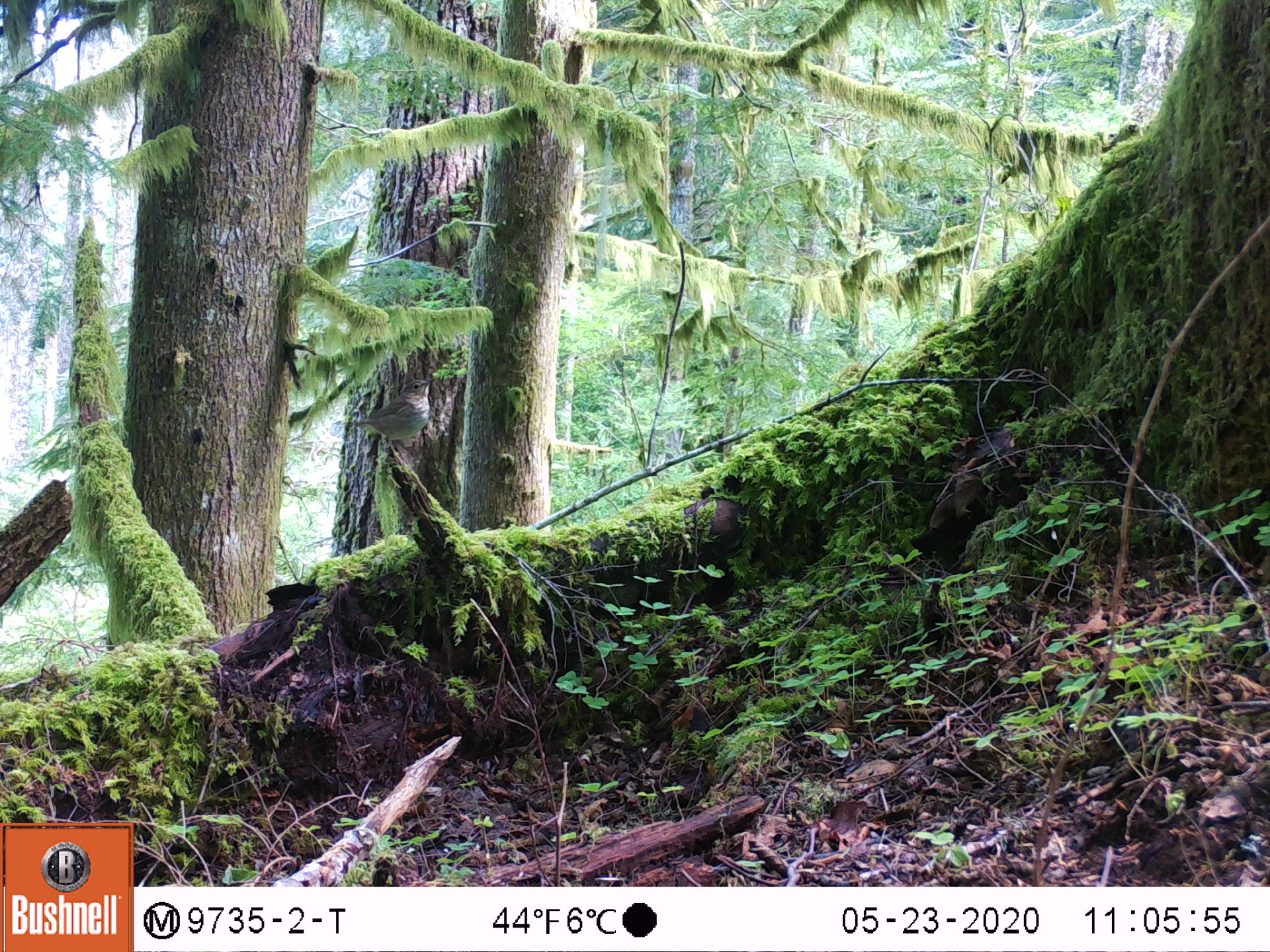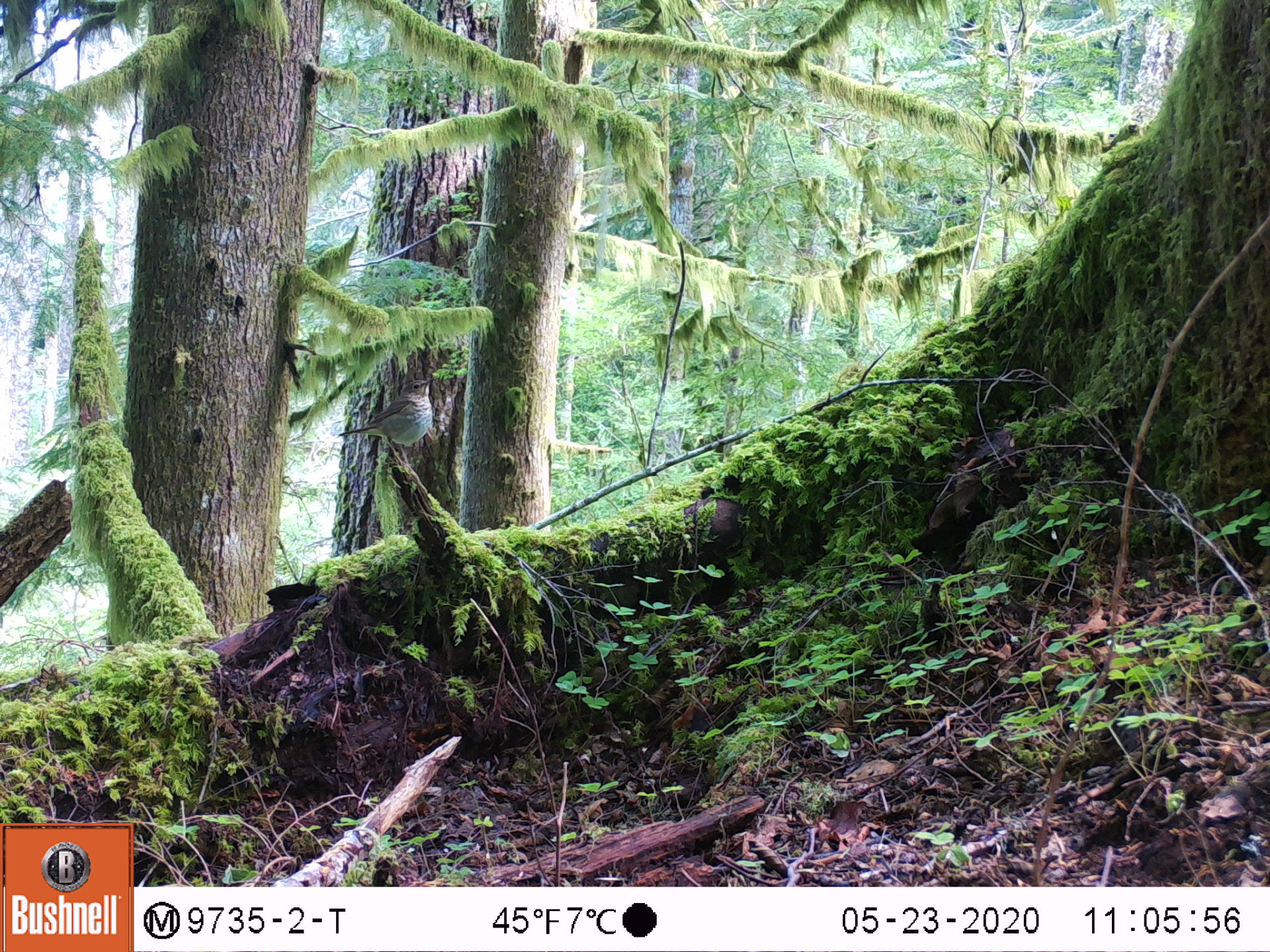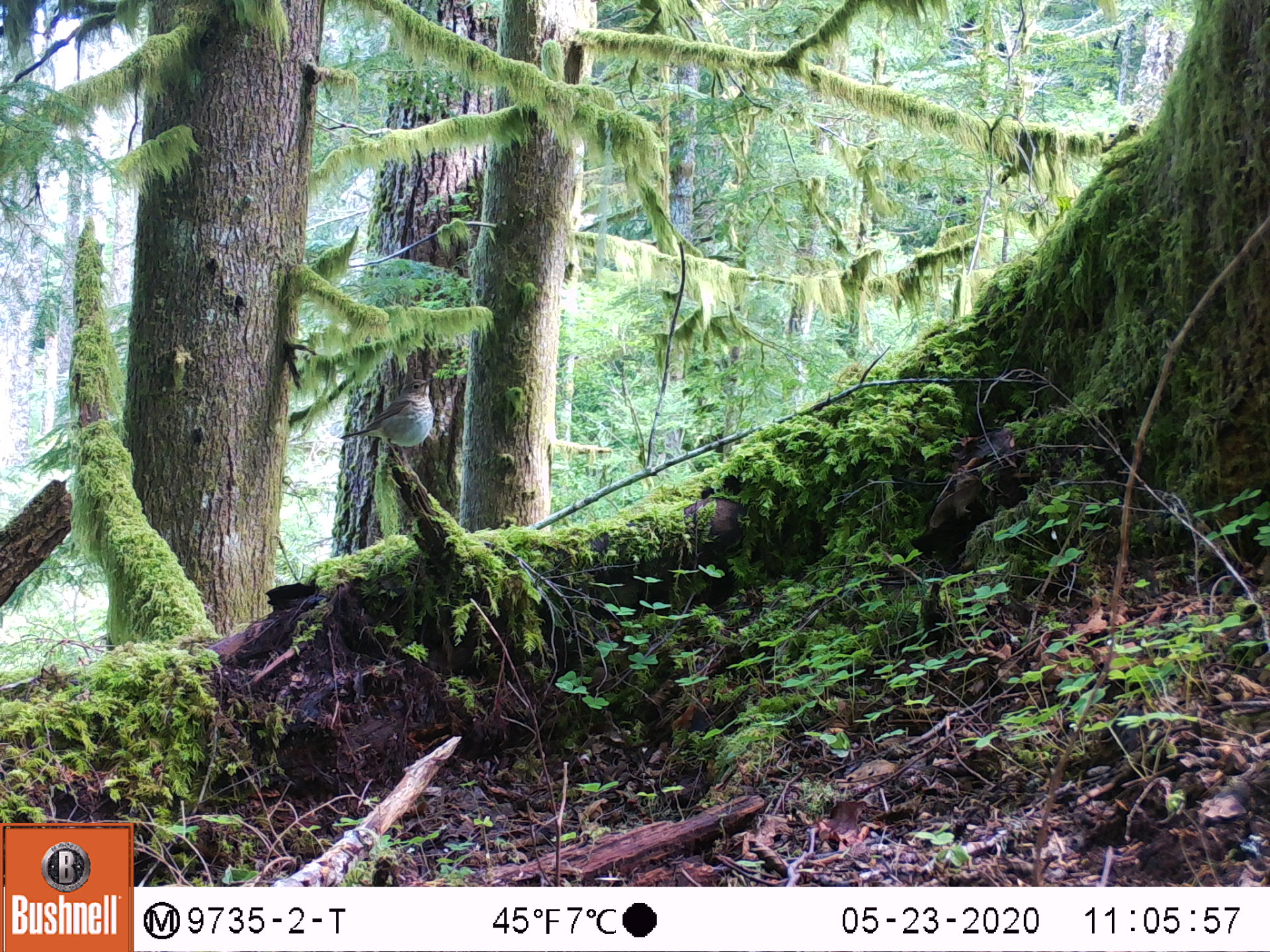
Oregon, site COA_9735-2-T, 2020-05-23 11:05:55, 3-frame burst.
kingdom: Animalia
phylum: Chordata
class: Aves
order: Passeriformes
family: Turdidae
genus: Catharus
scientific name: Catharus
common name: brown thrushes and nightingale-thrushes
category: catharus species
Catharus species (brown thrushes and nightingale-thrushes) (Catharus).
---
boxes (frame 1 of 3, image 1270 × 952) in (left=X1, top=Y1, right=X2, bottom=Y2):
catharus species: (left=334, top=367, right=444, bottom=469)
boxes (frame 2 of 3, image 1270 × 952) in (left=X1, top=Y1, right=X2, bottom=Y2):
catharus species: (left=324, top=367, right=456, bottom=464)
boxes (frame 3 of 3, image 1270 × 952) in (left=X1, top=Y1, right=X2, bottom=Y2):
catharus species: (left=331, top=365, right=457, bottom=487)